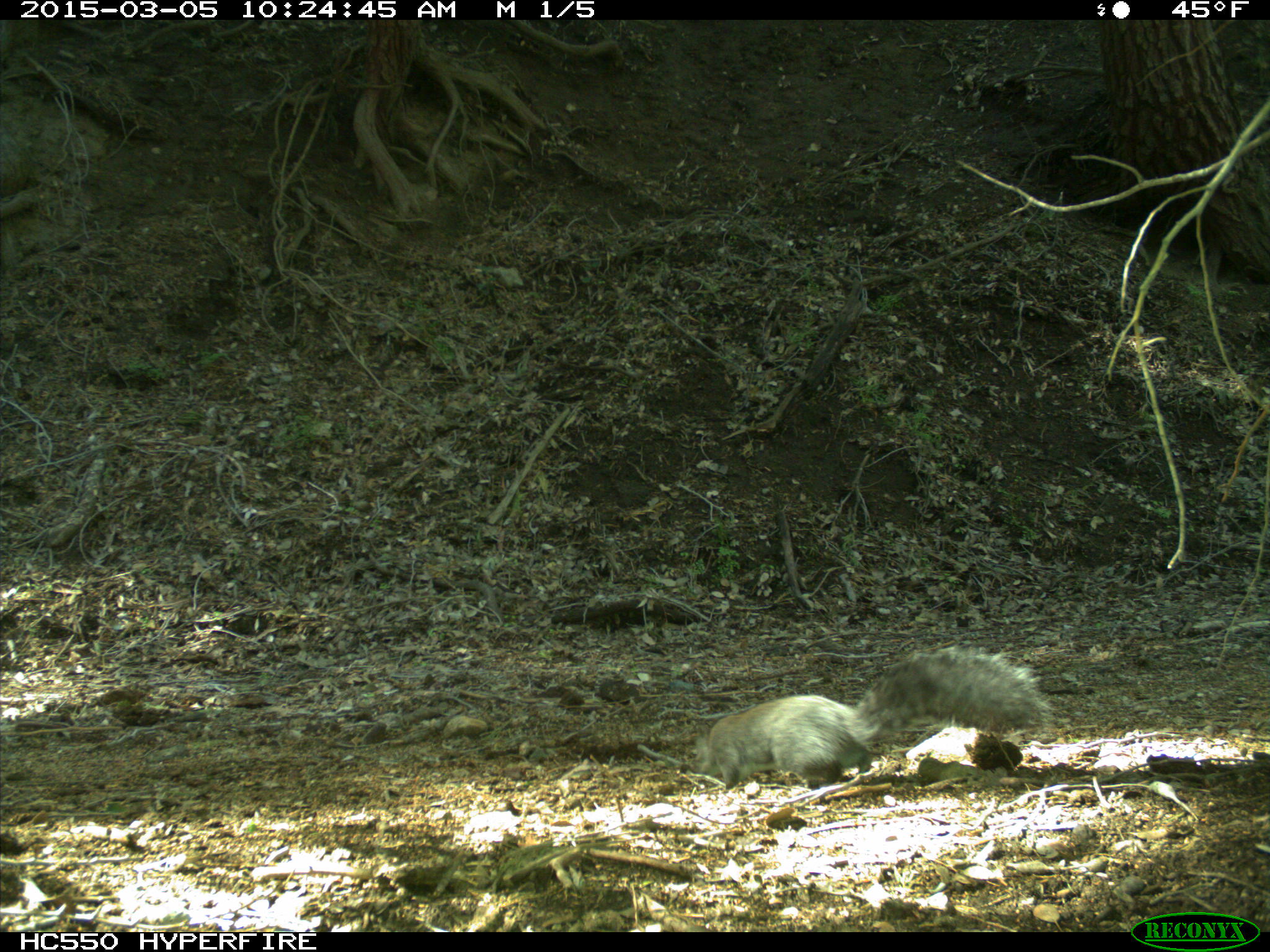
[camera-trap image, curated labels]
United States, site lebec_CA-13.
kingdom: Animalia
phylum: Chordata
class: Mammalia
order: Rodentia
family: Sciuridae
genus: Sciurus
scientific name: Sciurus carolinensis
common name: eastern gray squirrel